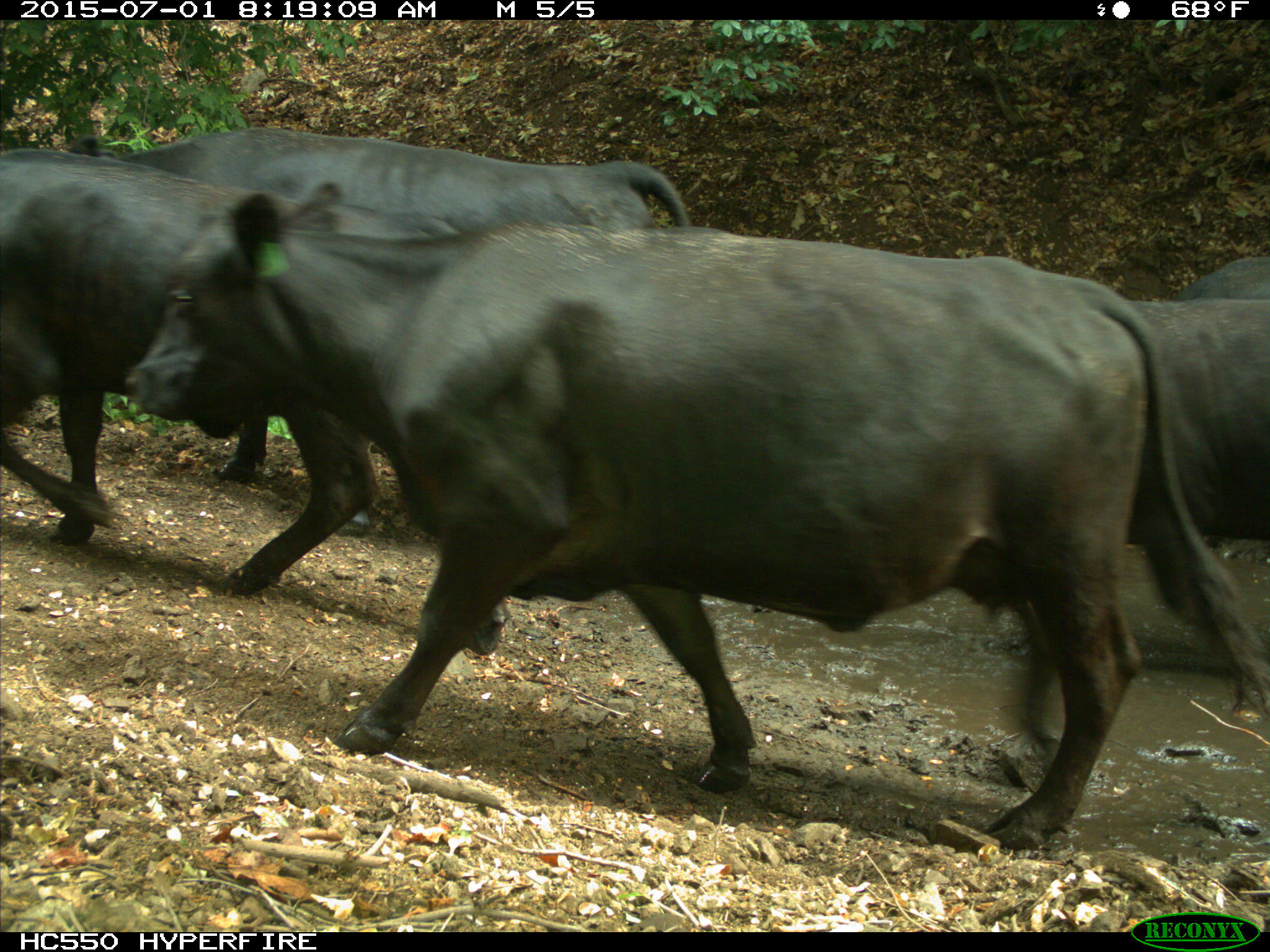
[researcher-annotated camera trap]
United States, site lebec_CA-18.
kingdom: Animalia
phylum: Chordata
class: Mammalia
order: Artiodactyla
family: Bovidae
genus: Bos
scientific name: Bos taurus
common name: domestic cow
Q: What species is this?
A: Bos taurus (domestic cow).